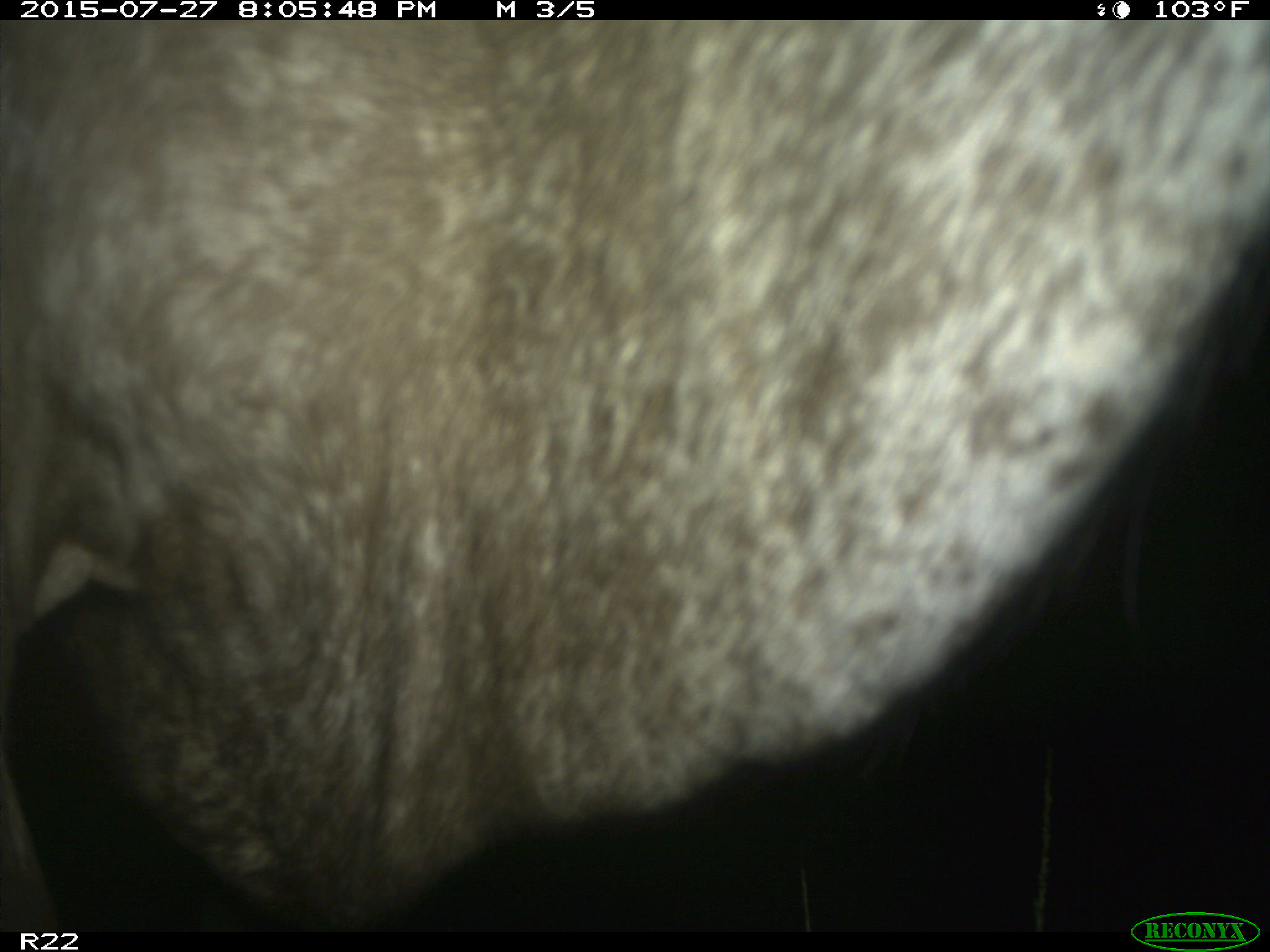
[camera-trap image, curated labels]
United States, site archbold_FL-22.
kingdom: Animalia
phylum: Chordata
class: Mammalia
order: Artiodactyla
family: Bovidae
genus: Bos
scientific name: Bos taurus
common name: domestic cow